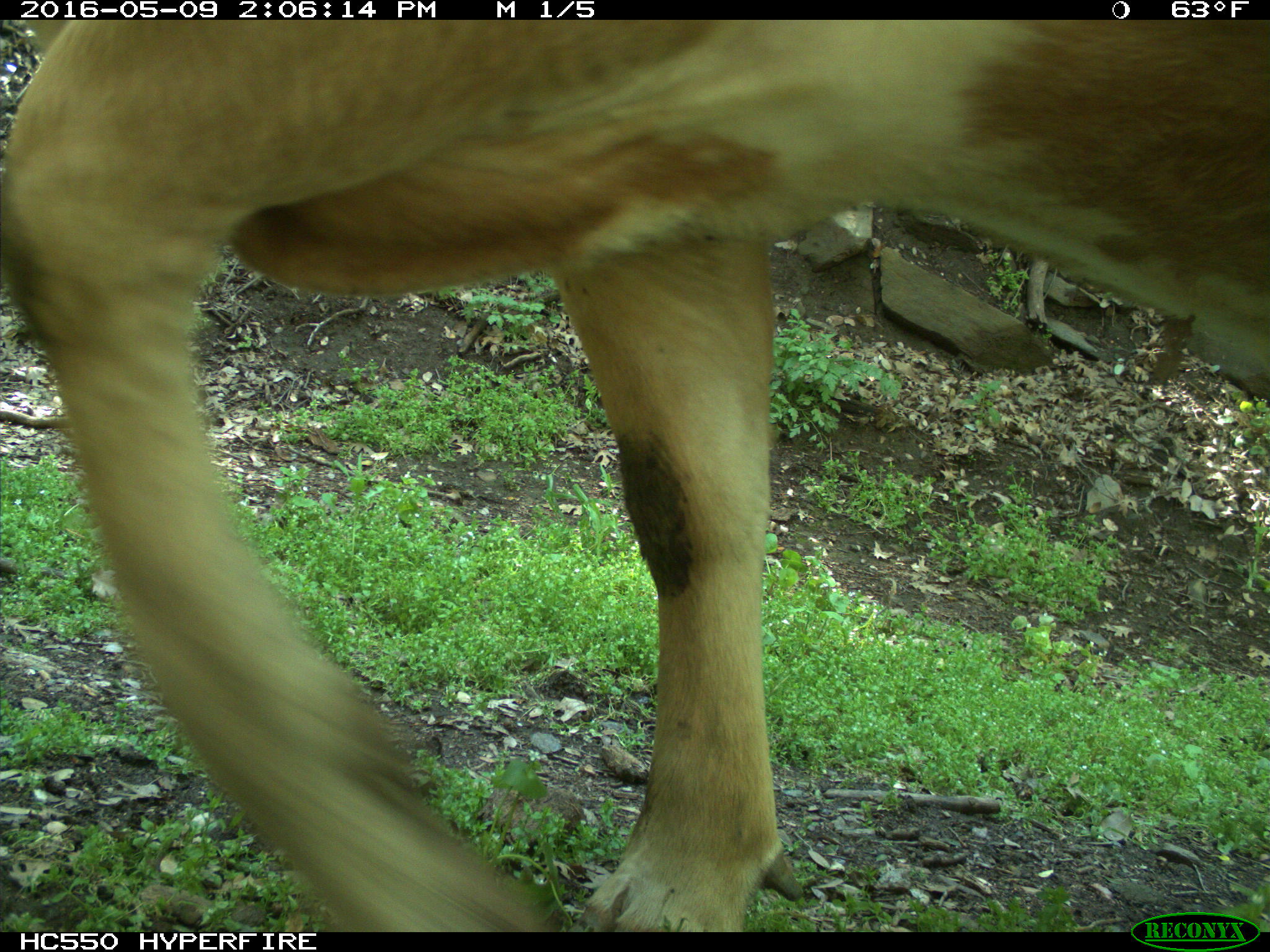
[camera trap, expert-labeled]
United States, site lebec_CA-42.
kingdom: Animalia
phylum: Chordata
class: Mammalia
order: Artiodactyla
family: Bovidae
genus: Bos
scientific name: Bos taurus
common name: domestic cow